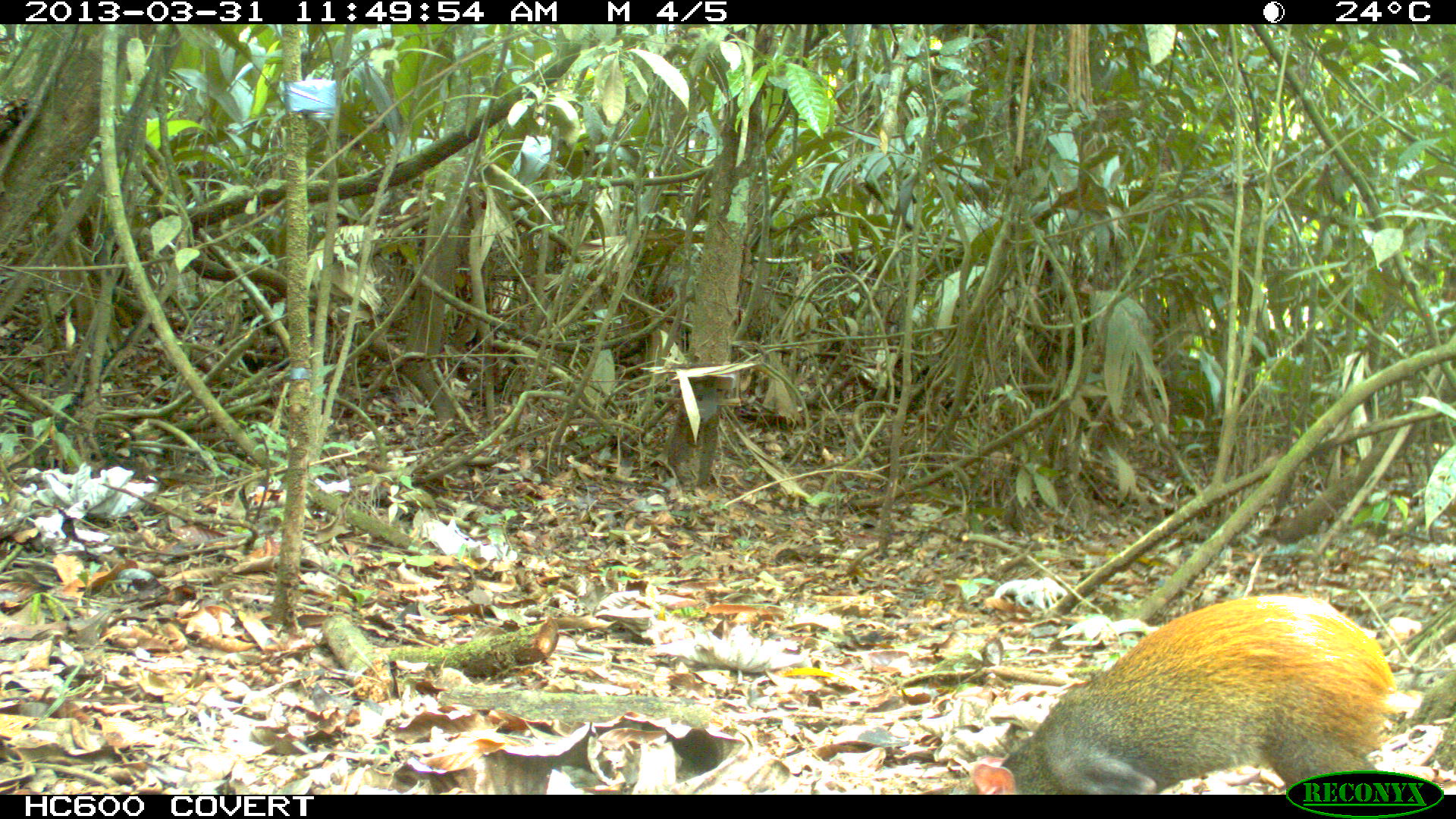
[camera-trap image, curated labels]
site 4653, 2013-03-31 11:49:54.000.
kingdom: Animalia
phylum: Chordata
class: Mammalia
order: Rodentia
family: Dasyproctidae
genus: Dasyprocta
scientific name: Dasyprocta leporina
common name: red-rumped agouti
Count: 1.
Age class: adult.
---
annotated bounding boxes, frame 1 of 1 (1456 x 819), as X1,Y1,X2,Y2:
dasyprocta leporina: 960,592,1396,794